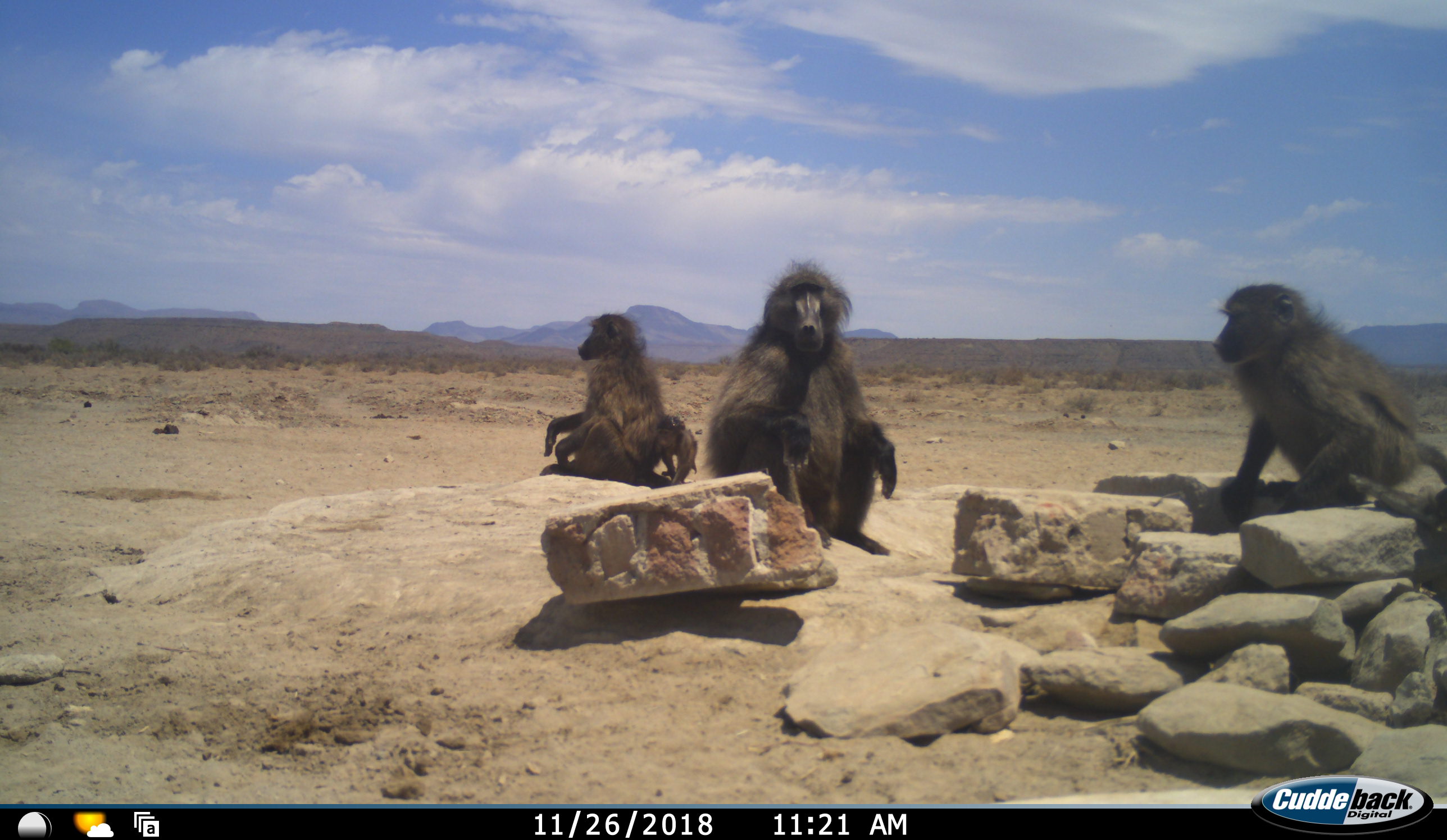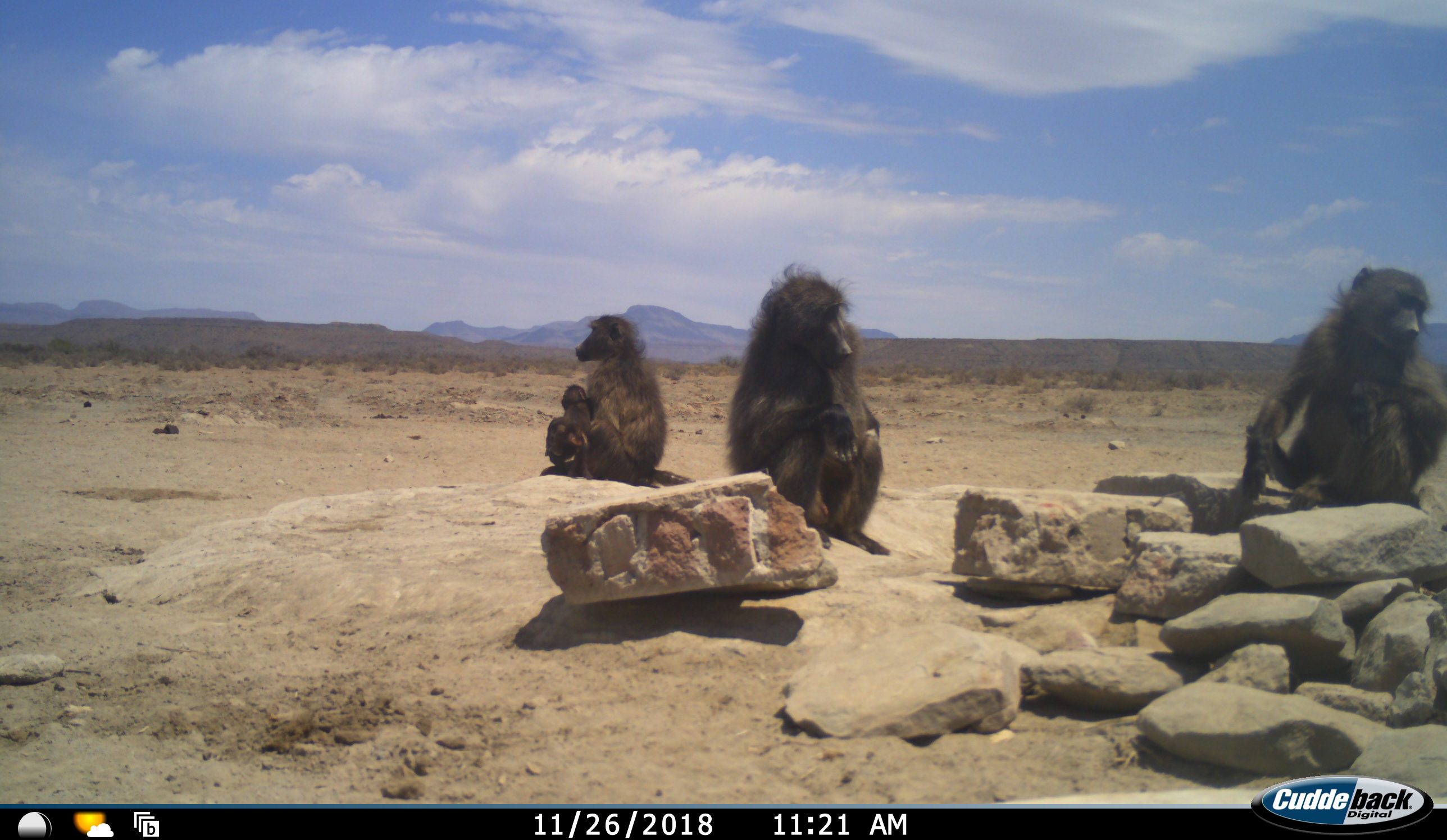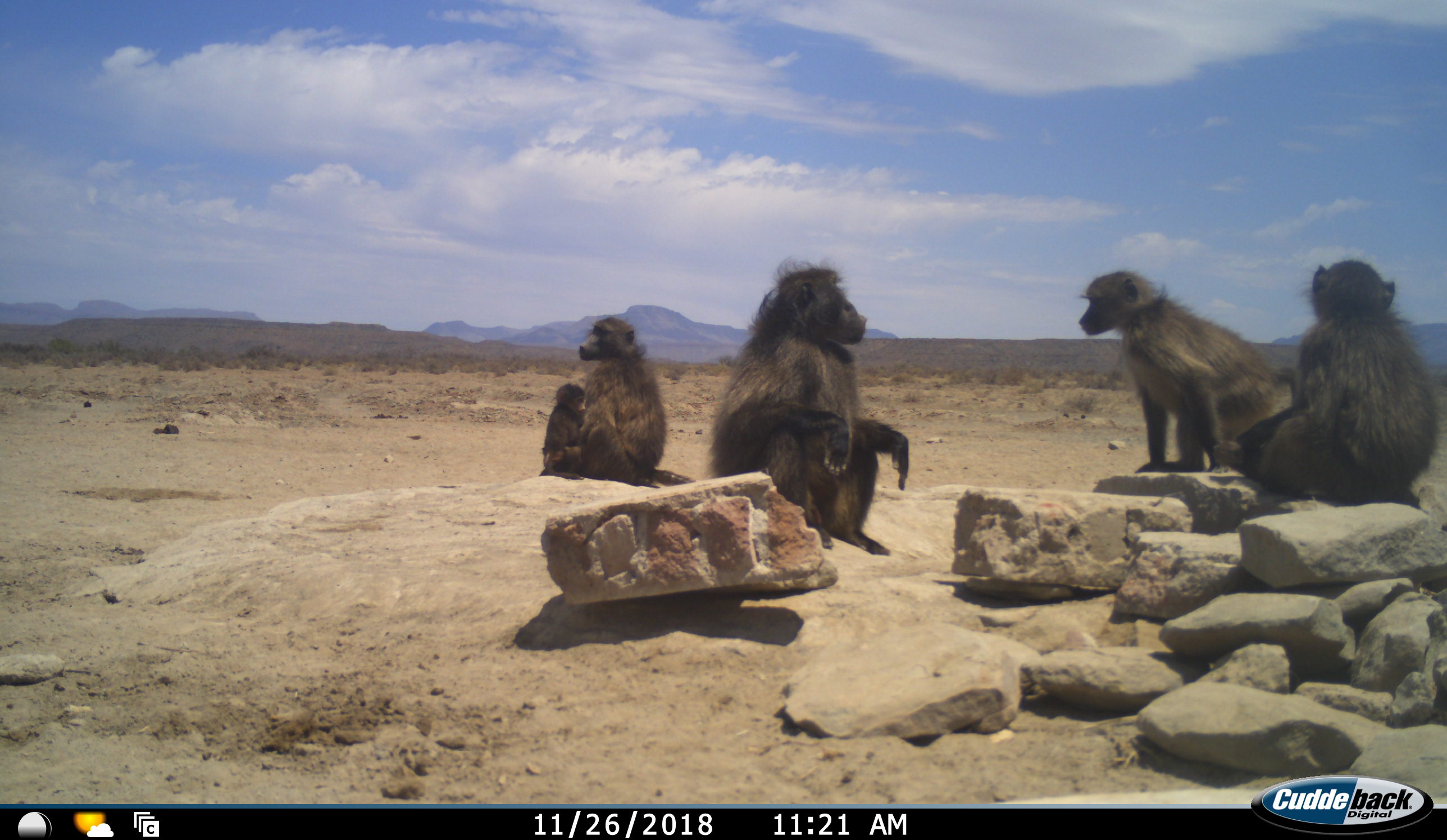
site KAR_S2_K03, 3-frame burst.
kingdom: Animalia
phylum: Chordata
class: Mammalia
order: Primates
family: Cercopithecidae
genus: Papio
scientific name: Papio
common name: baboon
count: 5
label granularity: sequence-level